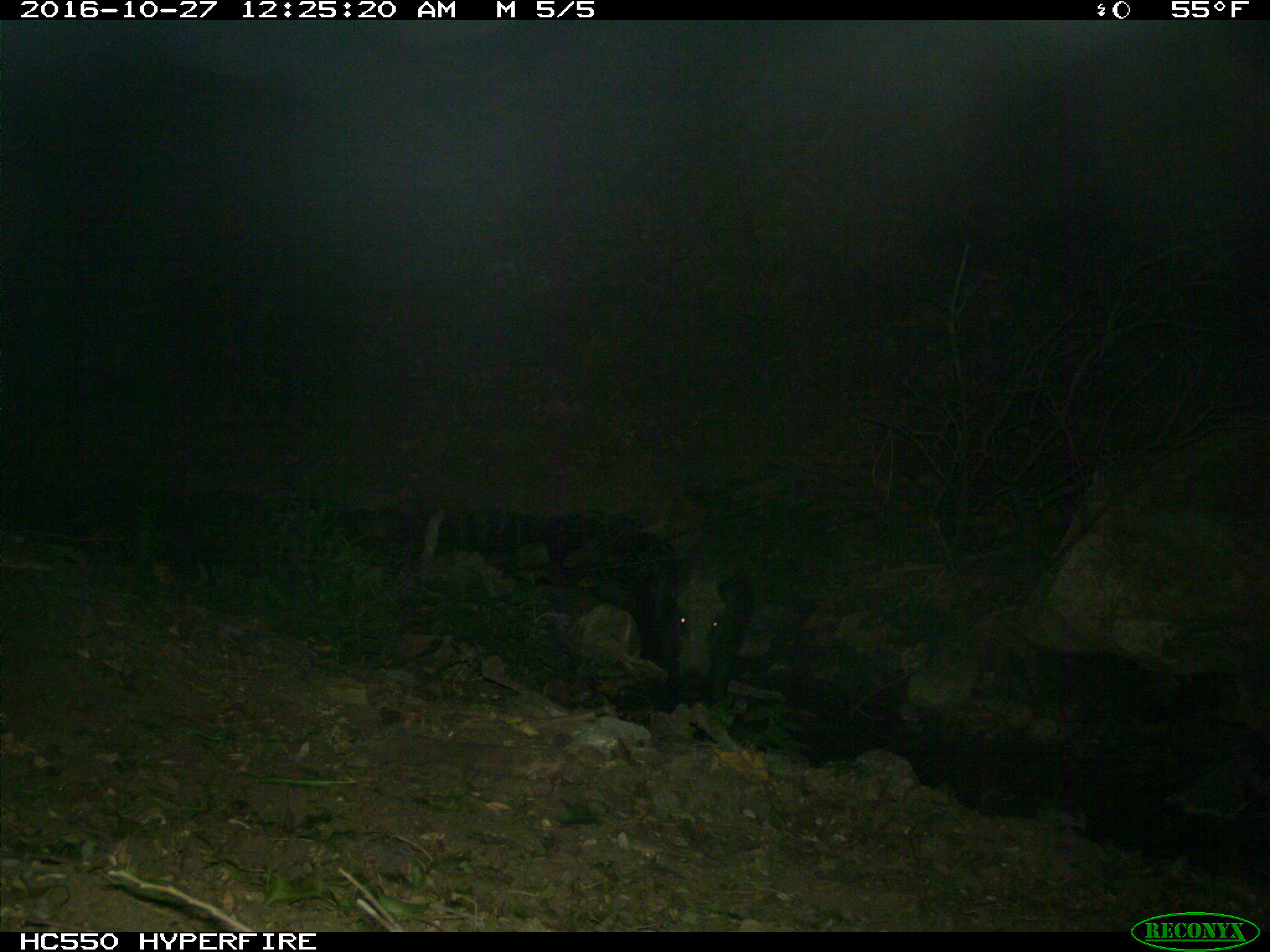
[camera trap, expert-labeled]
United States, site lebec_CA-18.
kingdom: Animalia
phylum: Chordata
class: Mammalia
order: Artiodactyla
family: Suidae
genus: Sus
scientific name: Sus scrofa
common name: wild boar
Sus scrofa (wild boar).